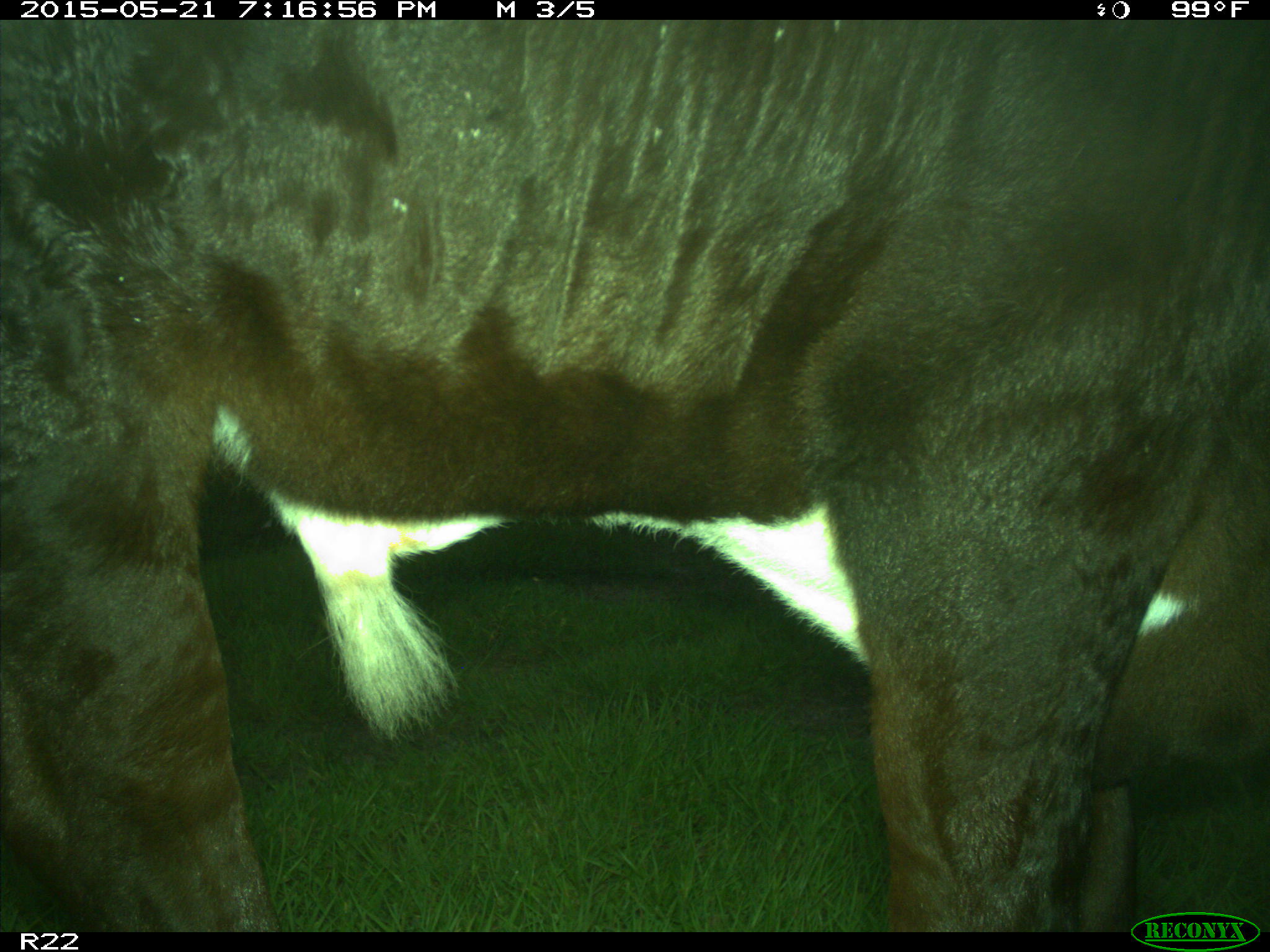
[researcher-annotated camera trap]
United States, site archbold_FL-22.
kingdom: Animalia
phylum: Chordata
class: Mammalia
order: Artiodactyla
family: Bovidae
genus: Bos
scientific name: Bos taurus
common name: domestic cow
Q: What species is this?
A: Bos taurus (domestic cow).